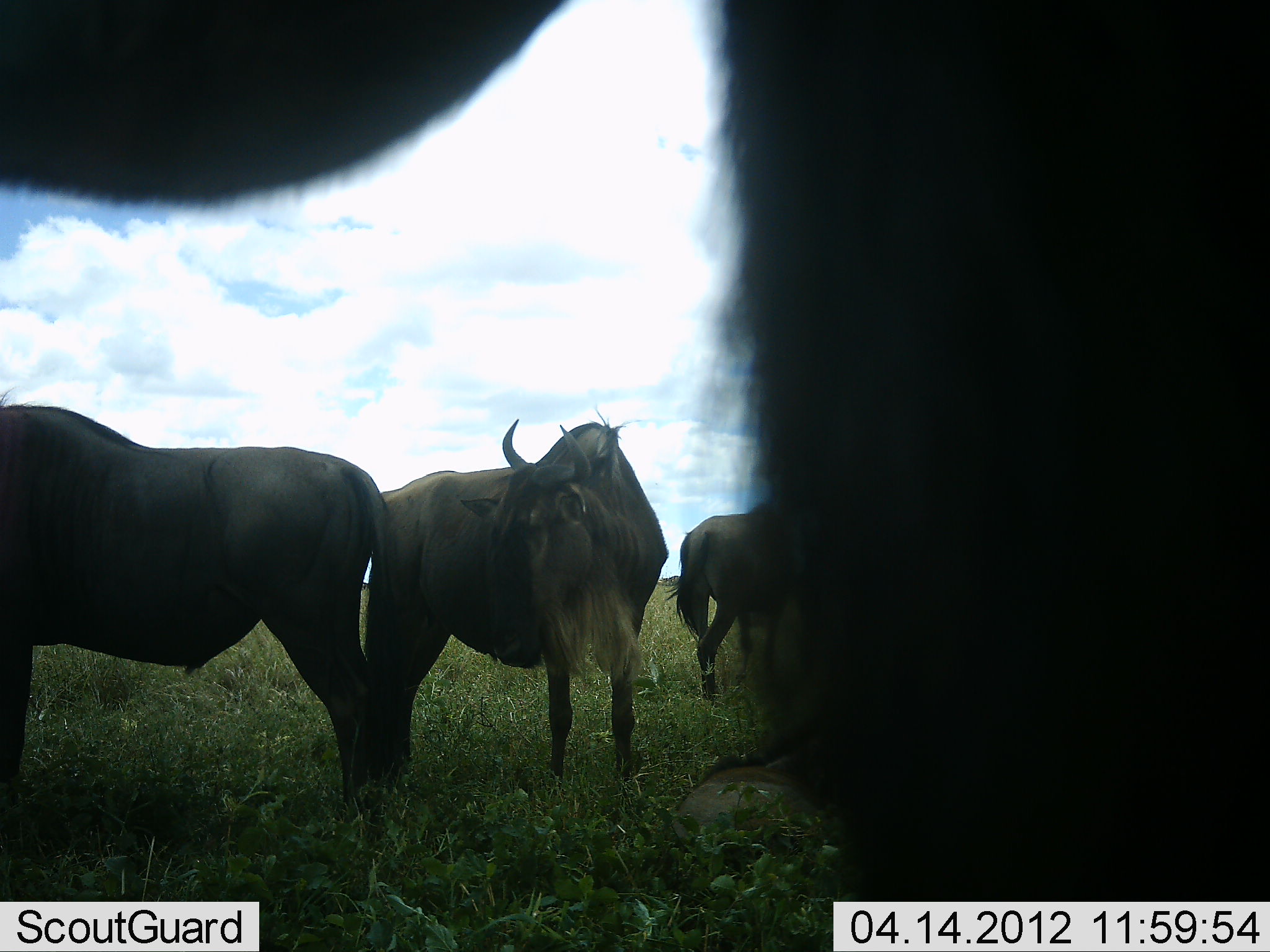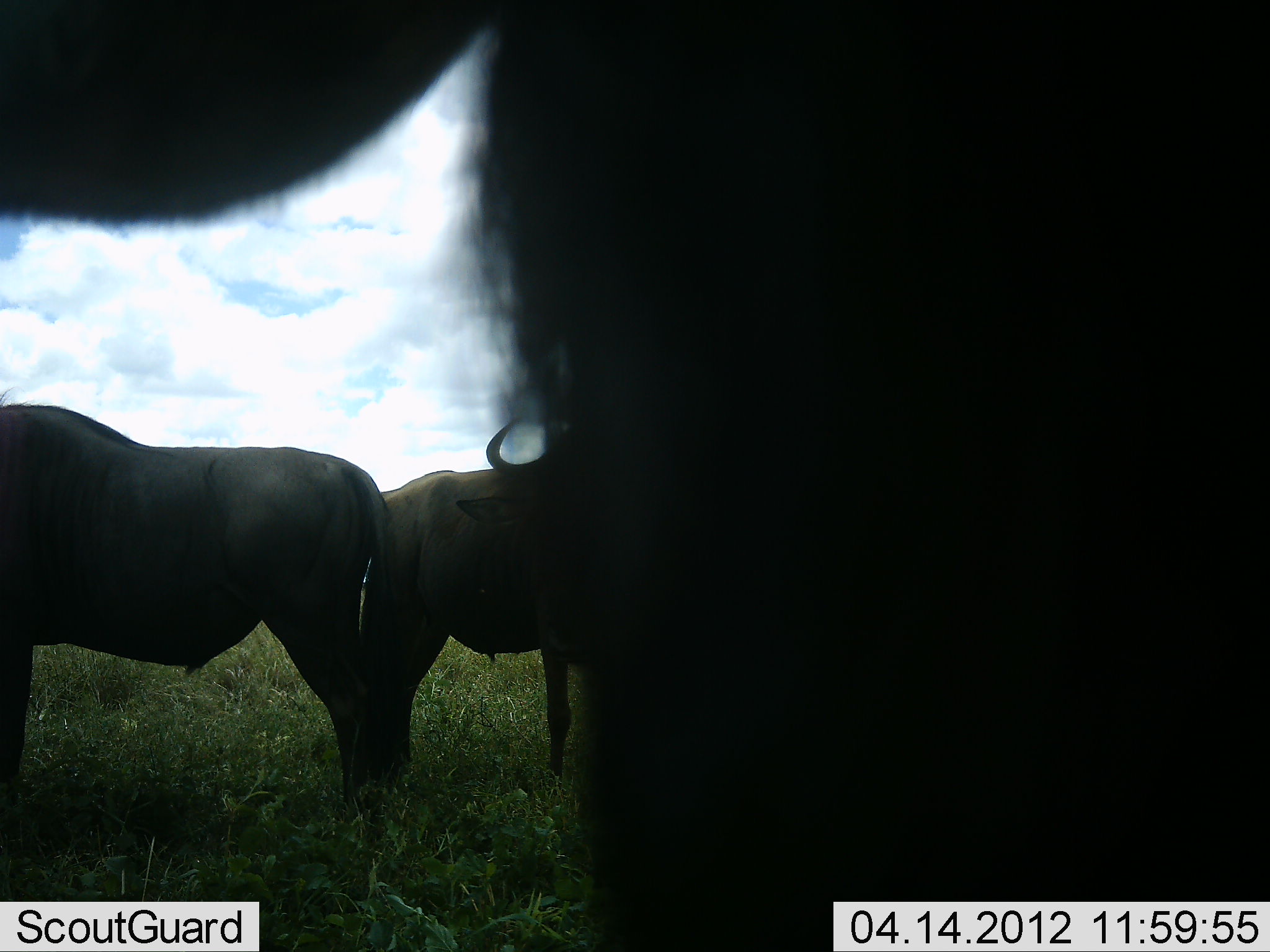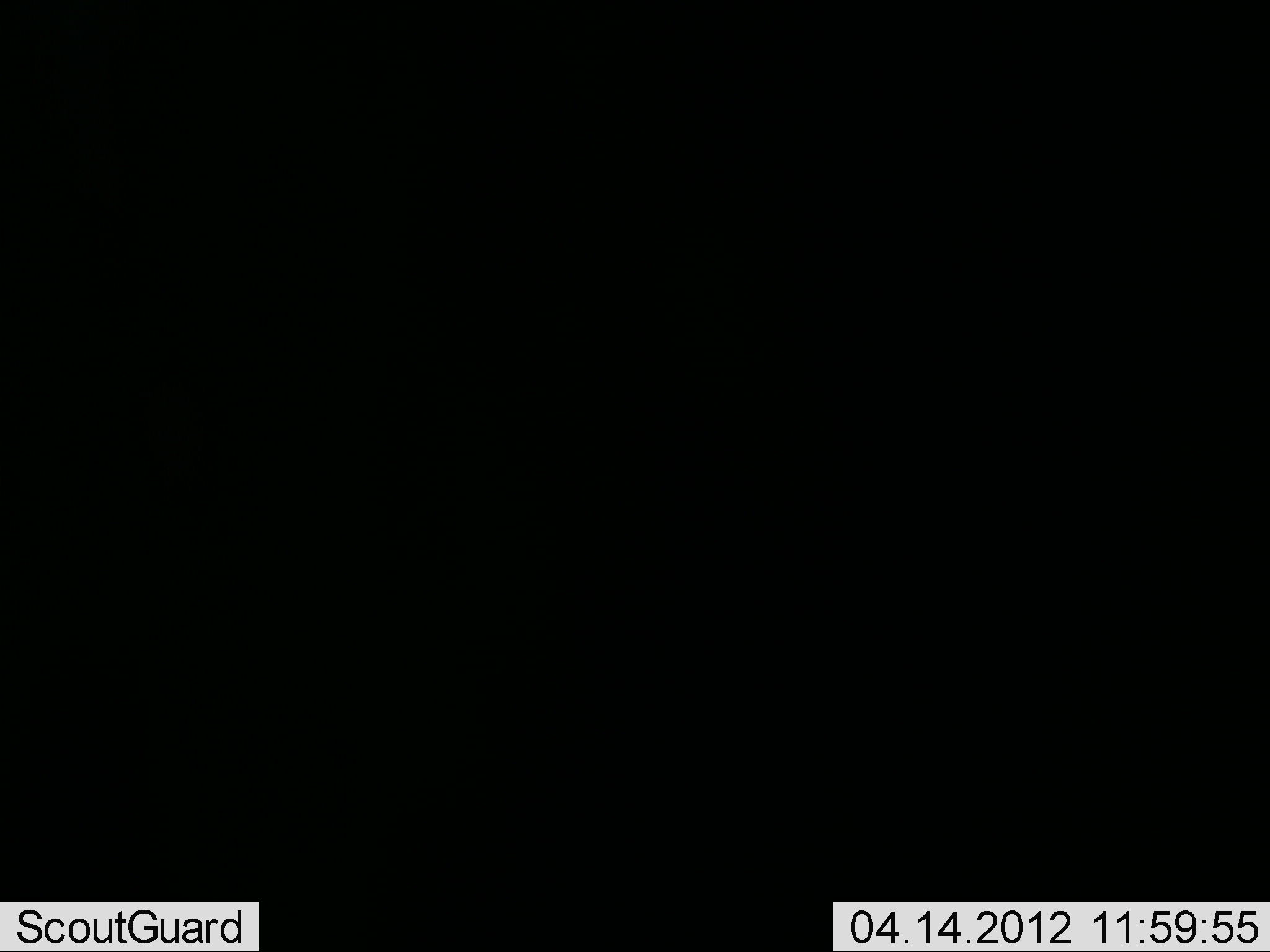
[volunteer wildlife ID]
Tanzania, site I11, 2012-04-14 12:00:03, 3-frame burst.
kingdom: Animalia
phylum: Chordata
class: Mammalia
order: Artiodactyla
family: Bovidae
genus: Connochaetes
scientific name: Connochaetes taurinus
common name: blue wildebeest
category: wildebeest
Wildebeest (blue wildebeest) (Connochaetes taurinus), count 4. Behavior (volunteer vote fractions): standing 91%, resting 23%, moving 23%, interacting 0%. Young present (vote fraction): 0%. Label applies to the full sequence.